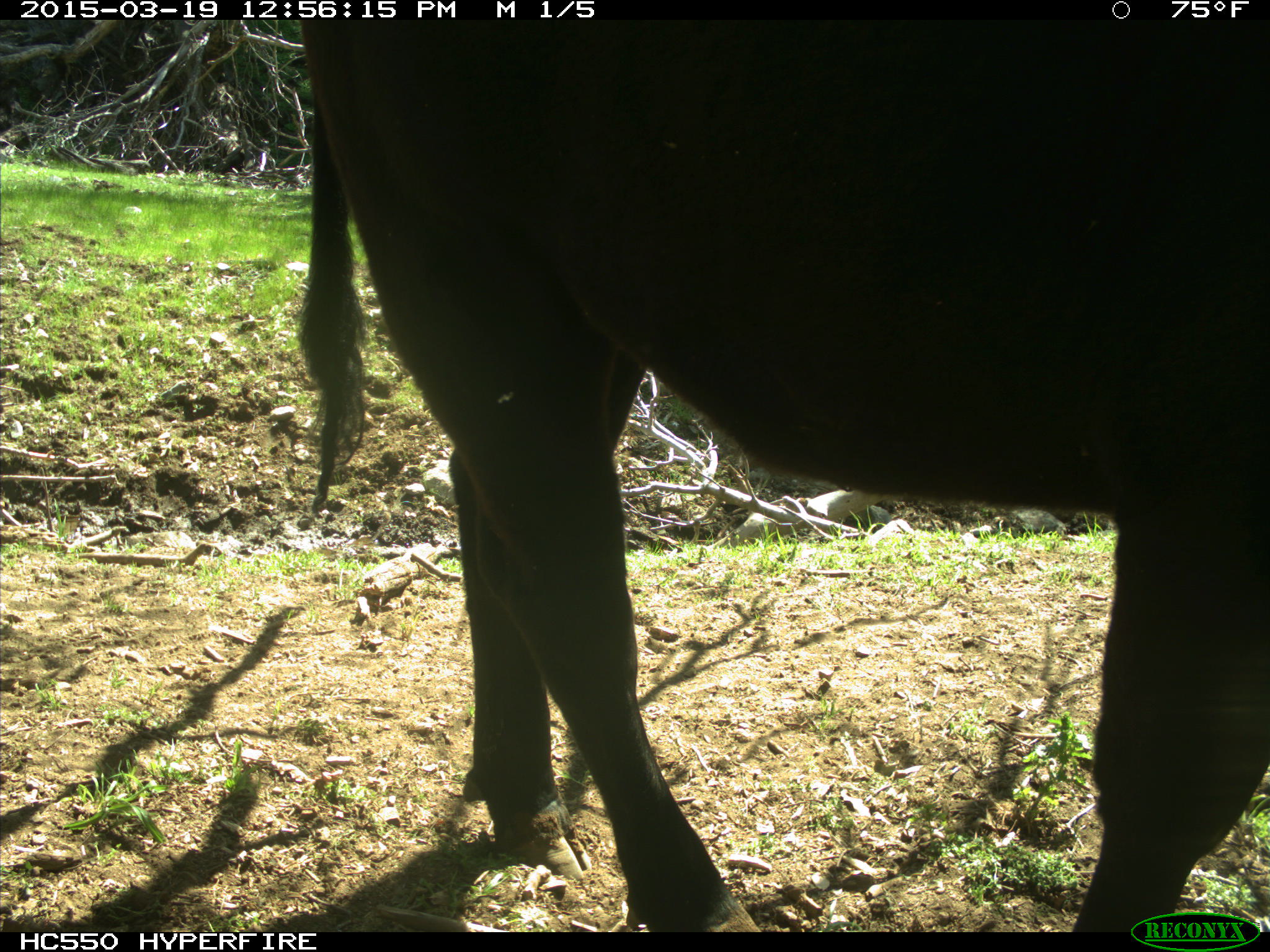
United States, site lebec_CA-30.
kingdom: Animalia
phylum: Chordata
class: Mammalia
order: Artiodactyla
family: Bovidae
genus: Bos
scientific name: Bos taurus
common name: domestic cow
Bos taurus (domestic cow).